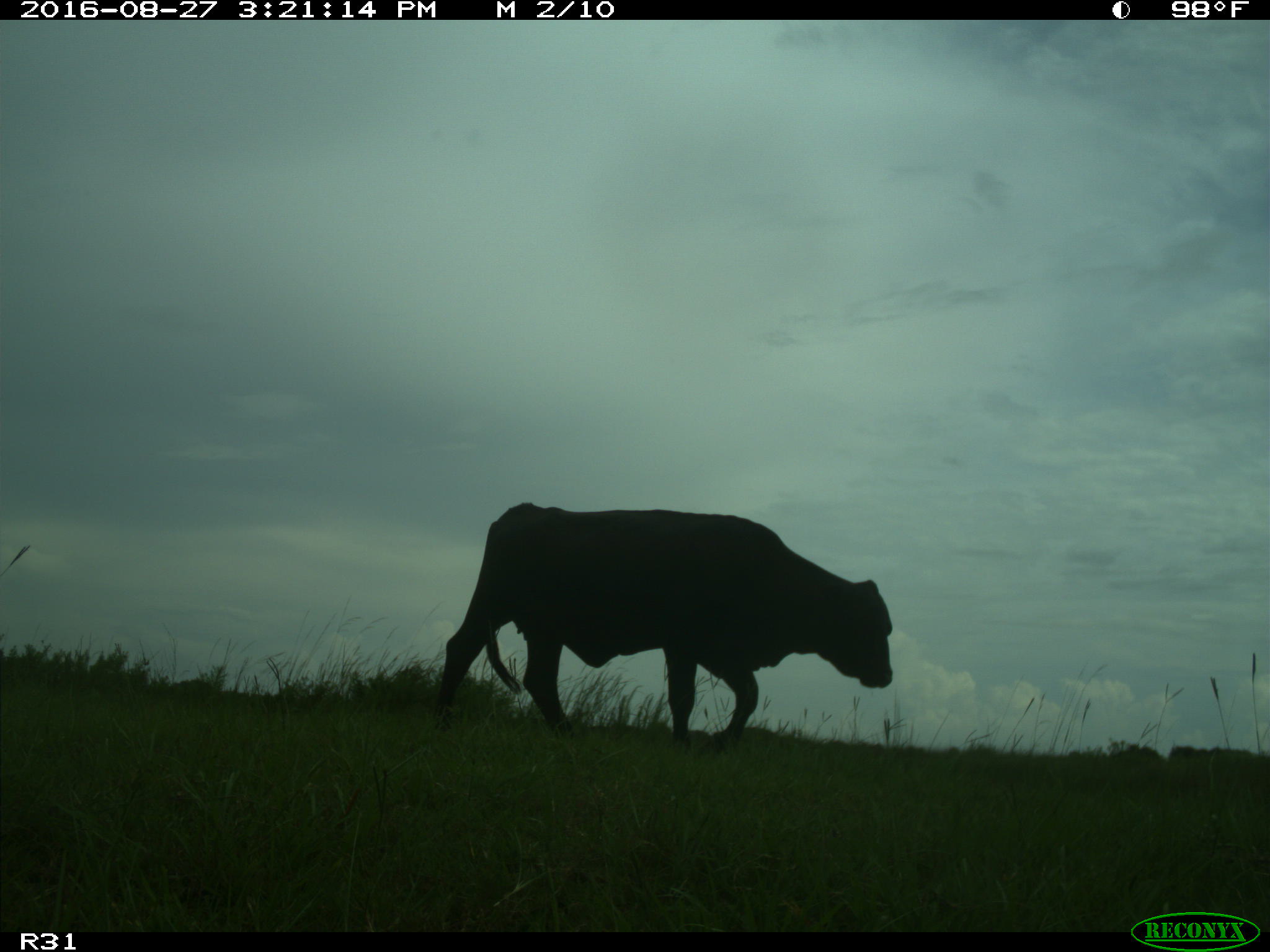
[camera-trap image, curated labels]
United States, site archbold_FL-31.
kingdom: Animalia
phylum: Chordata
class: Mammalia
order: Artiodactyla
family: Bovidae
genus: Bos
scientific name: Bos taurus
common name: domestic cow